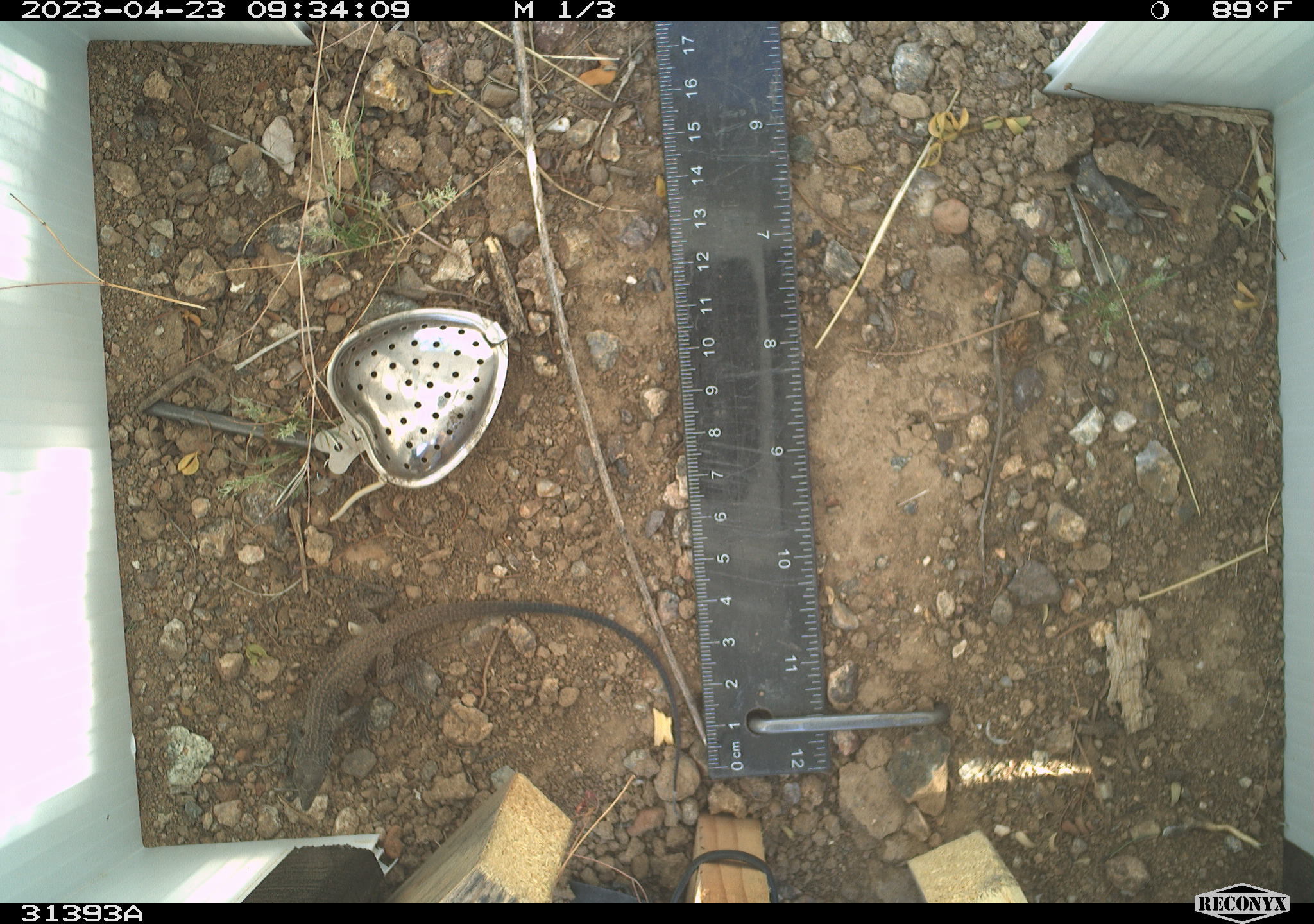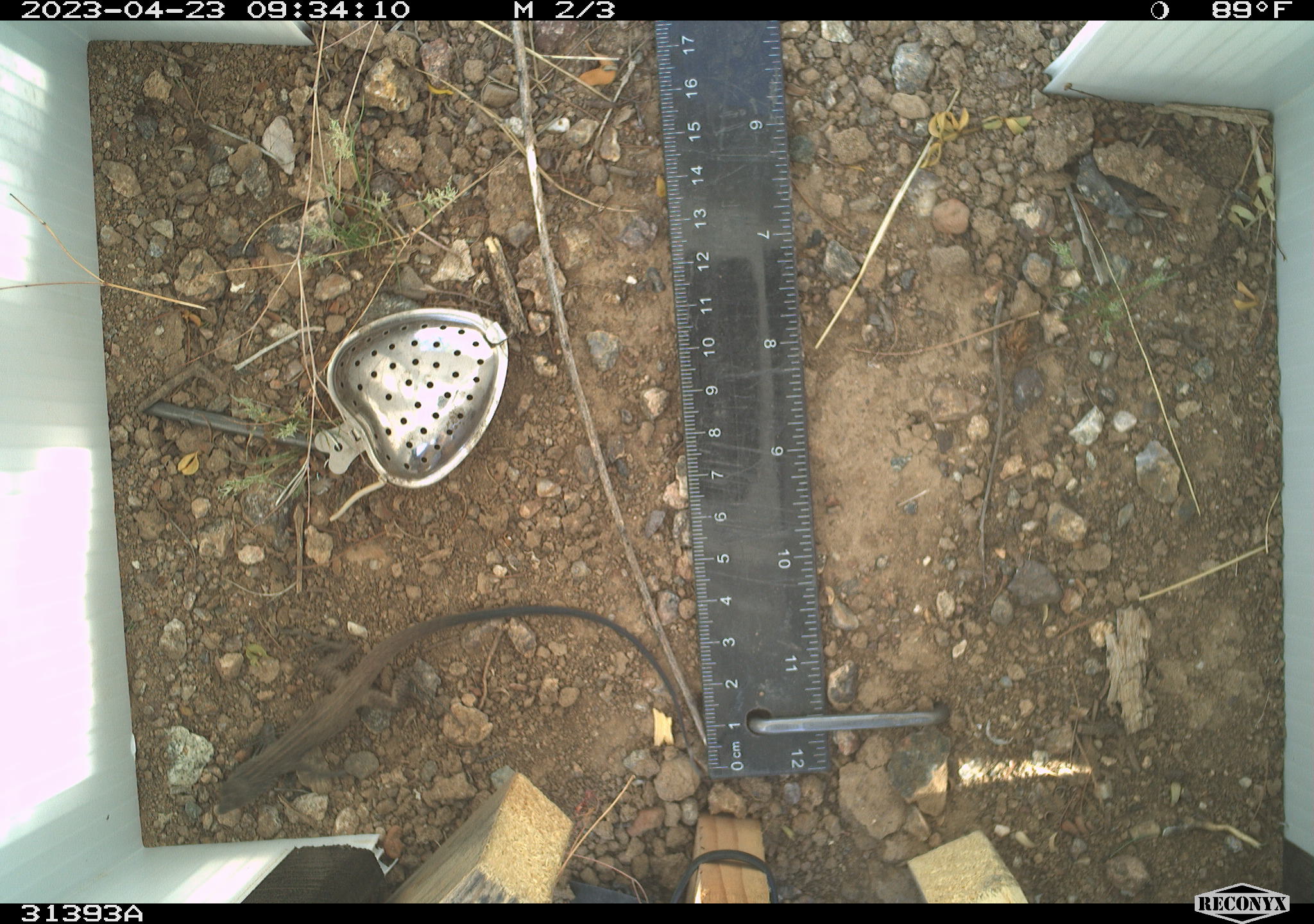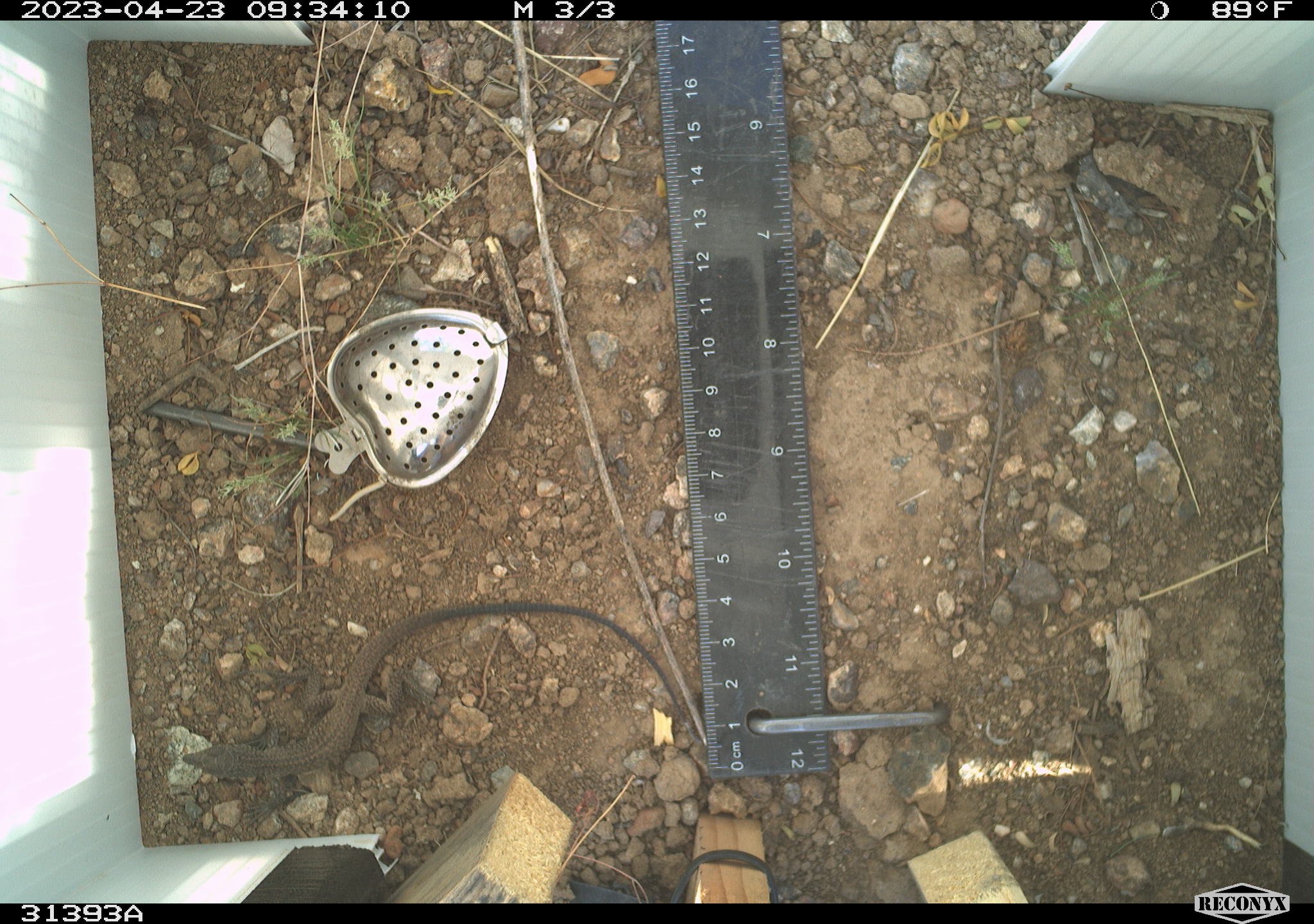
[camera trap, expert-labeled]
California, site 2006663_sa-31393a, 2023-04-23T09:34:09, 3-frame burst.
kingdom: Animalia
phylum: Chordata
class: Reptilia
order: Squamata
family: Teiidae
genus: Aspidoscelis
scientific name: Aspidoscelis tigris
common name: western whiptail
Western whiptail (Aspidoscelis tigris).